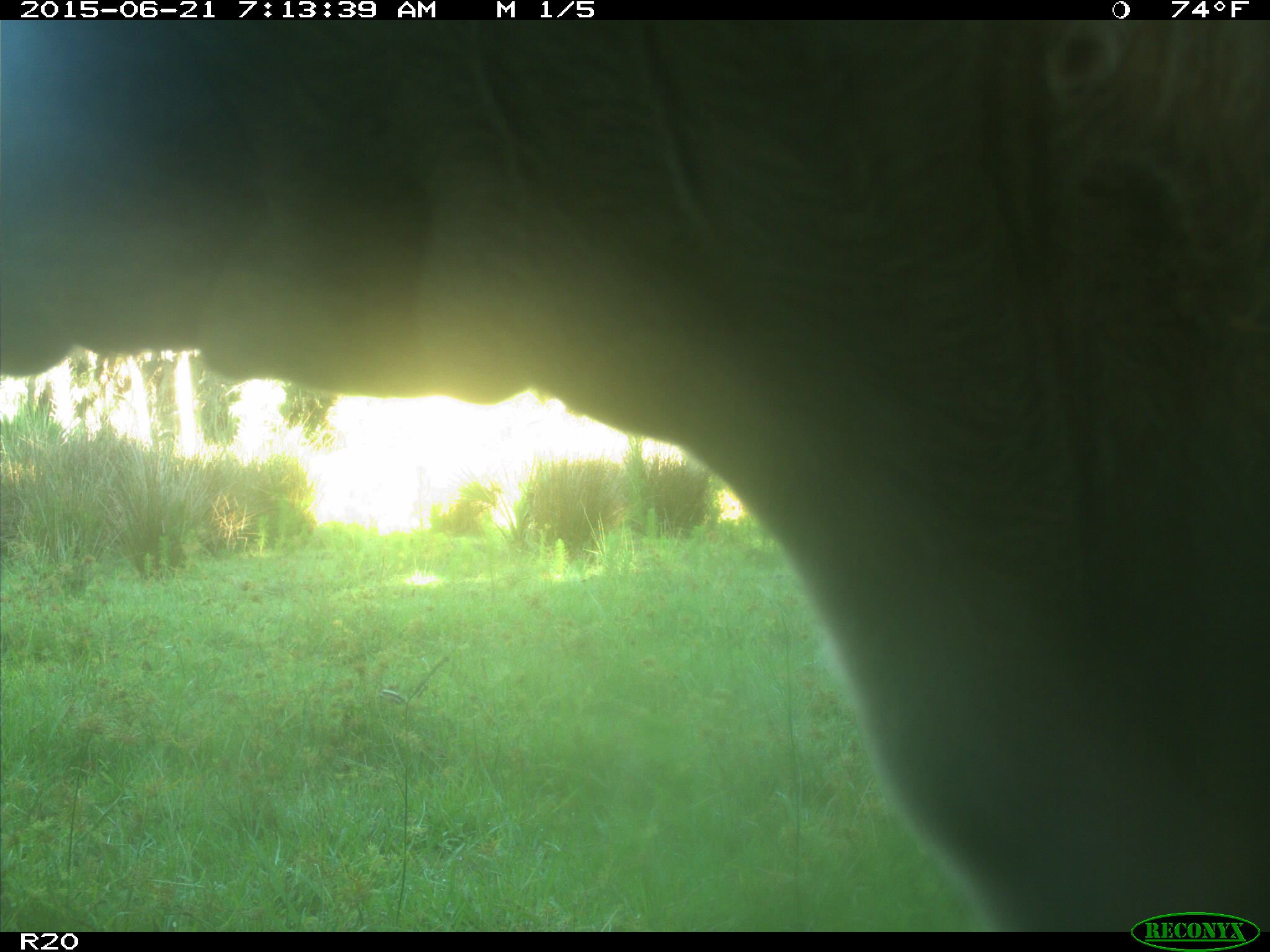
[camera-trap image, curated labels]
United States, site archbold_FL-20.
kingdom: Animalia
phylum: Chordata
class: Mammalia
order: Artiodactyla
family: Bovidae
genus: Bos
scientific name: Bos taurus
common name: domestic cow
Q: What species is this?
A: Bos taurus (domestic cow).